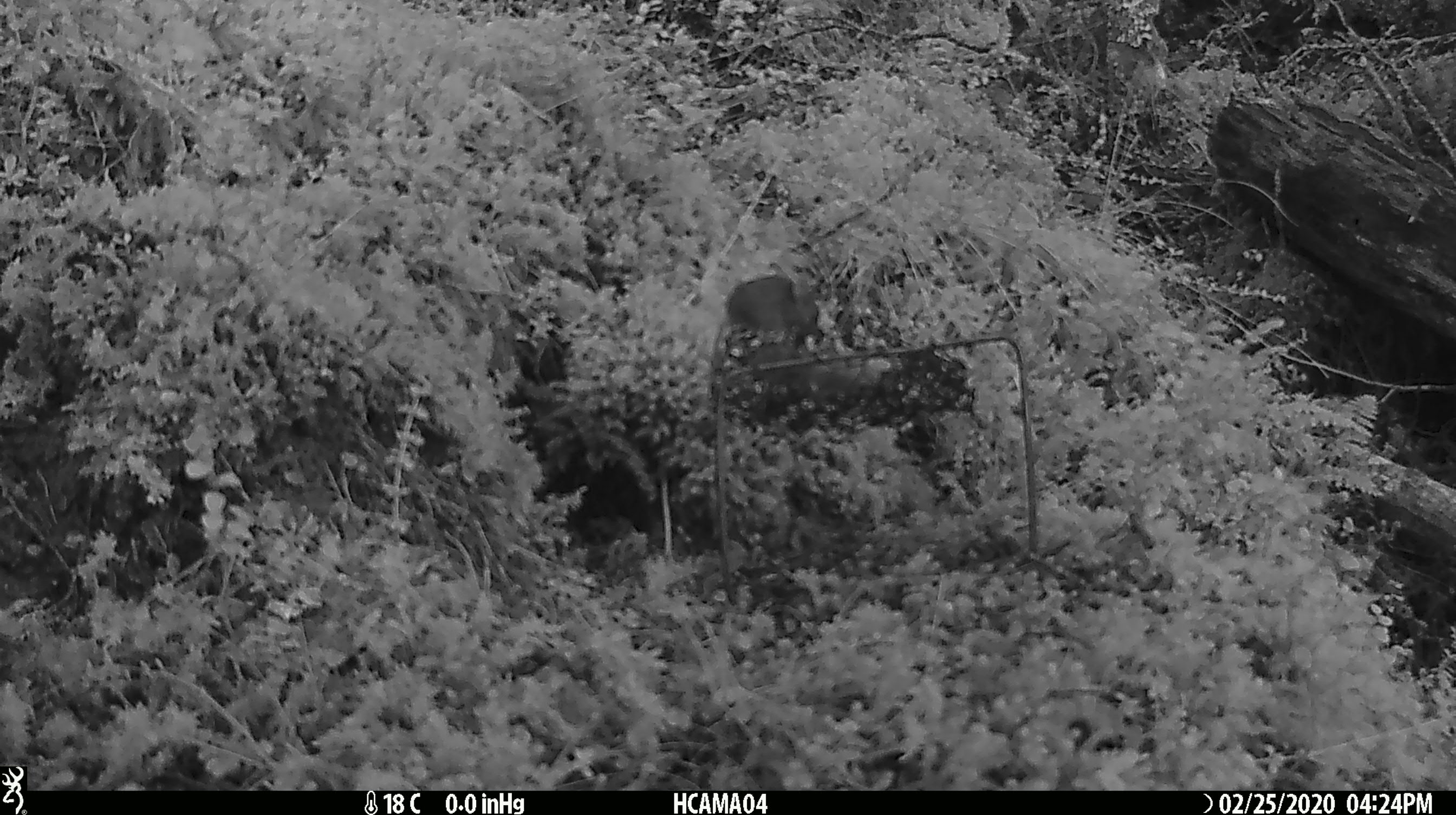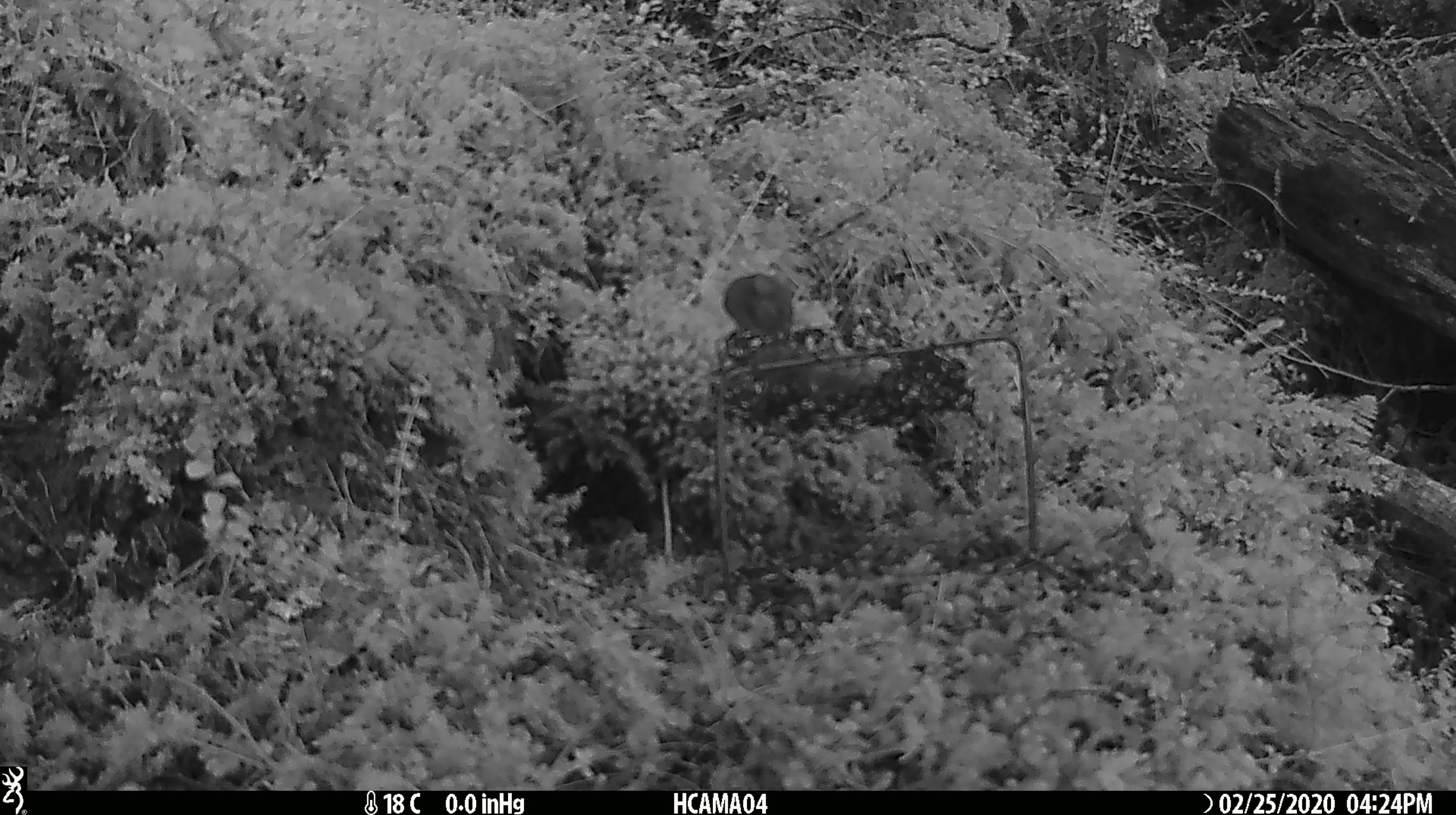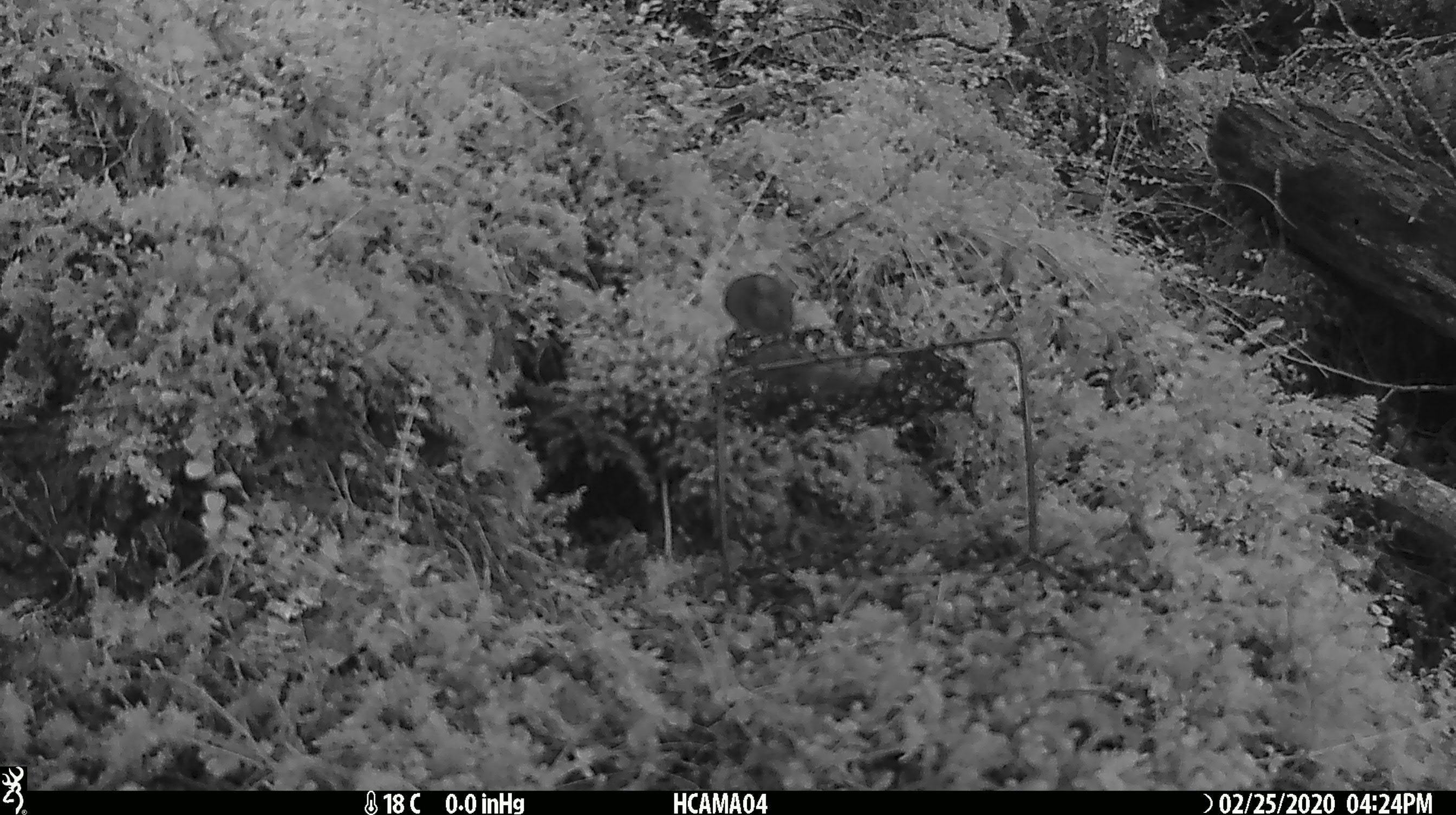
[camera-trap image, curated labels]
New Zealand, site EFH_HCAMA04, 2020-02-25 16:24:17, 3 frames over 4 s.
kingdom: Animalia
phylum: Chordata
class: Mammalia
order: Rodentia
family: Muridae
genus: Mus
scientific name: Mus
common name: mouse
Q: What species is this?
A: Mouse (Mus).